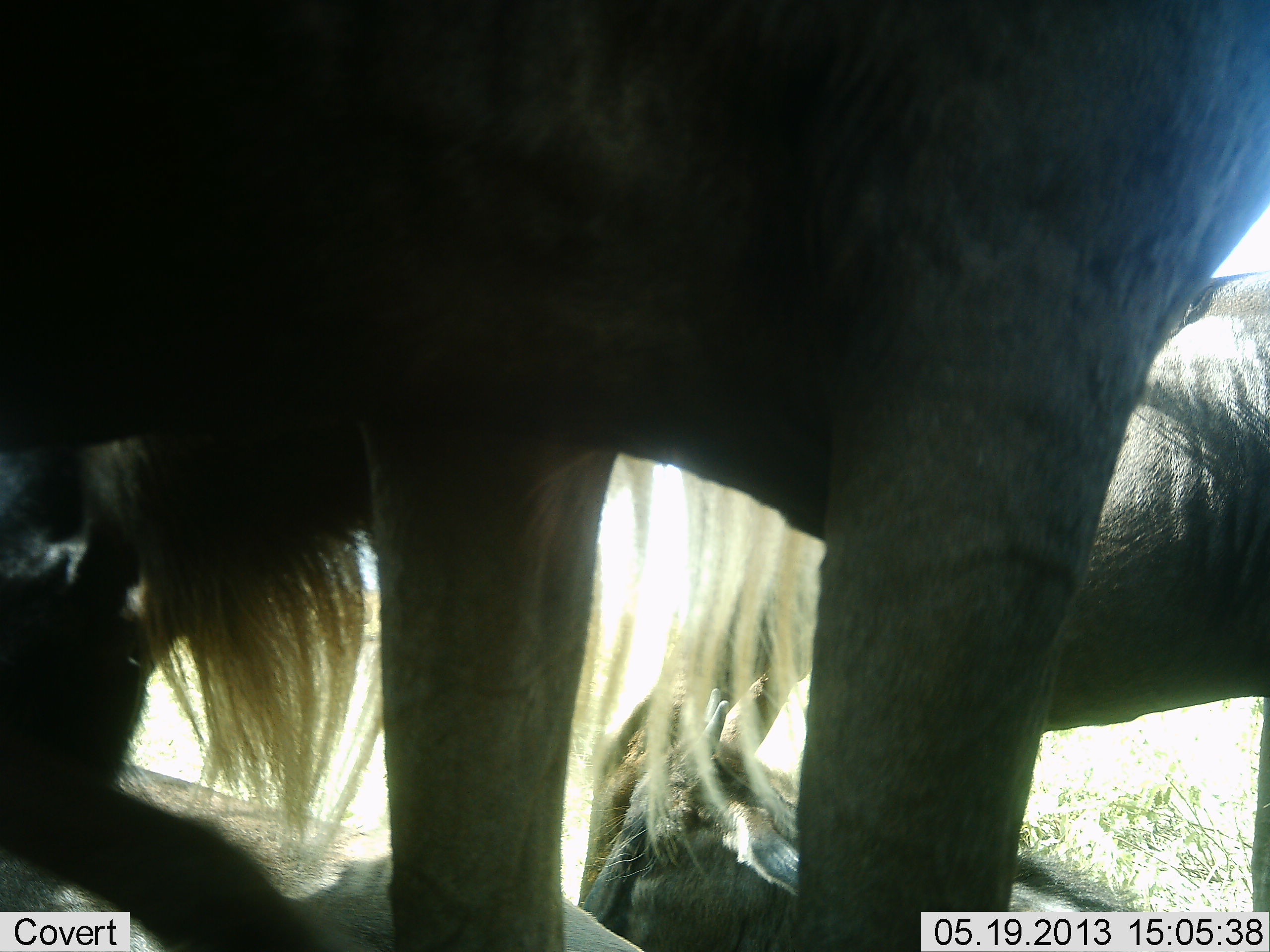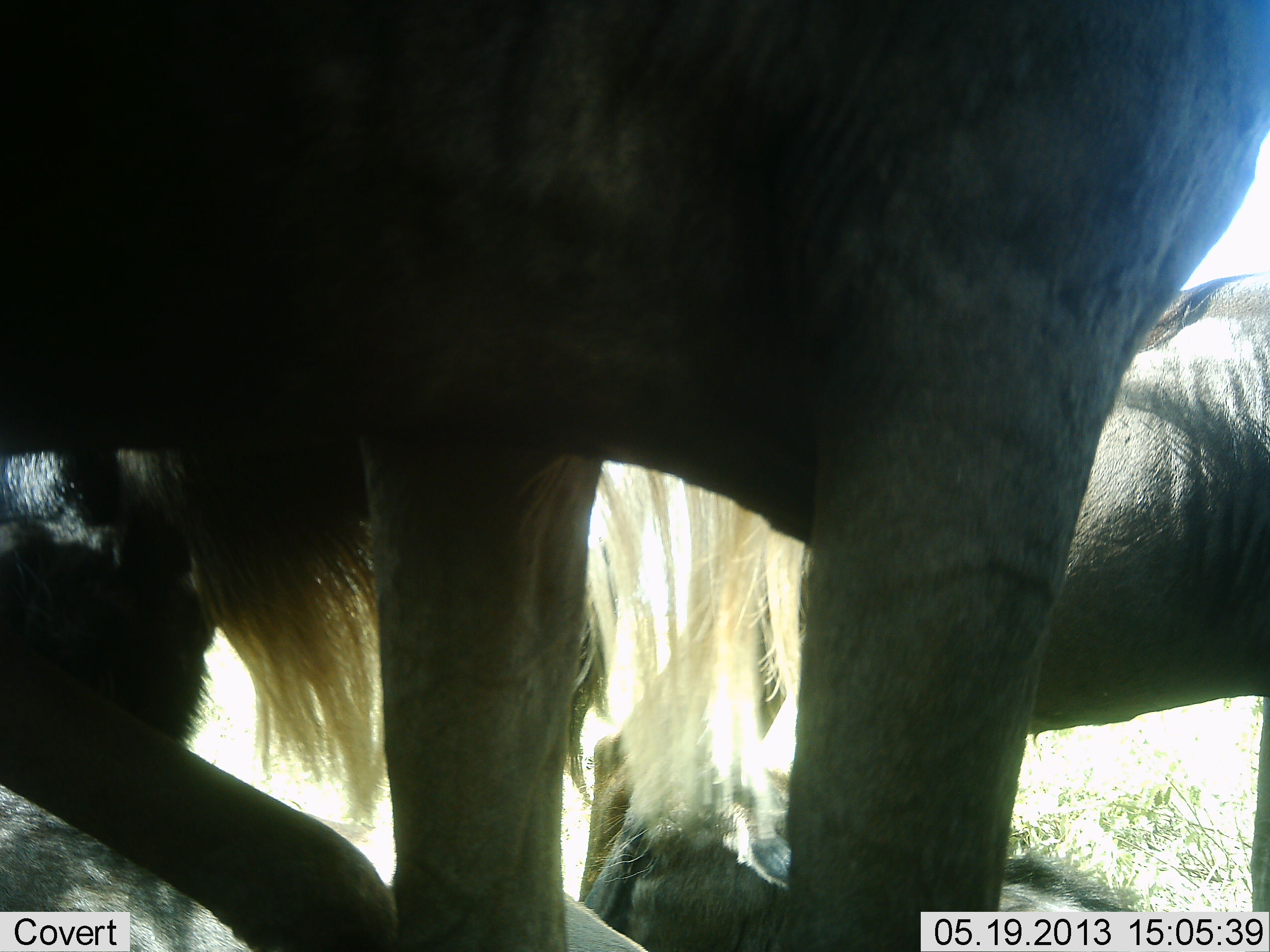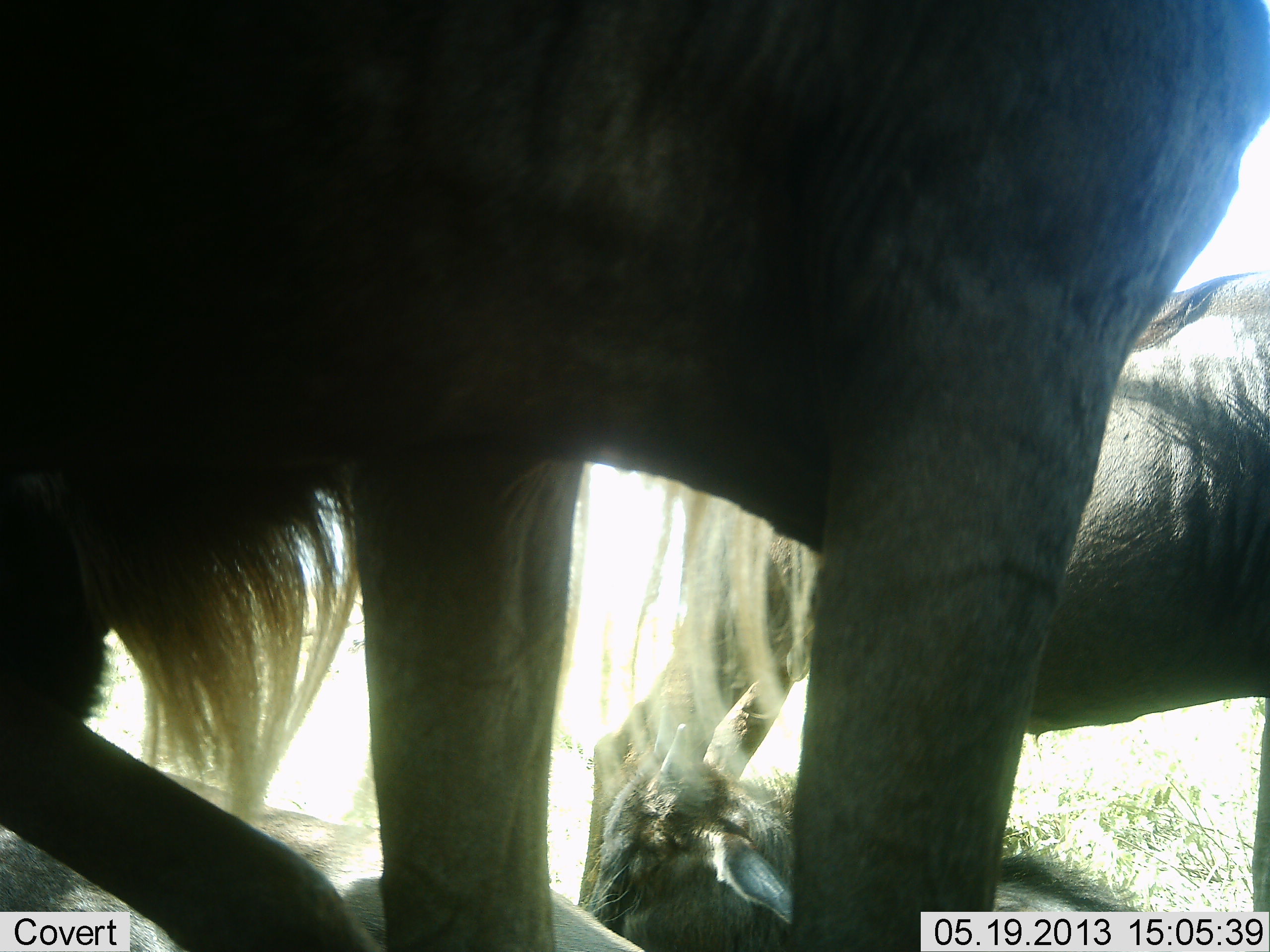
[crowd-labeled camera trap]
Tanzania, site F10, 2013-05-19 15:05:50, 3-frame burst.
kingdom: Animalia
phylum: Chordata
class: Mammalia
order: Artiodactyla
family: Bovidae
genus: Connochaetes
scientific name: Connochaetes taurinus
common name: blue wildebeest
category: wildebeest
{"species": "wildebeest (blue wildebeest) (Connochaetes taurinus)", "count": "3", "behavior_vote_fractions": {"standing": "81%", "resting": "48%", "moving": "5%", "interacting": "5%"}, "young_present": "5%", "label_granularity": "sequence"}